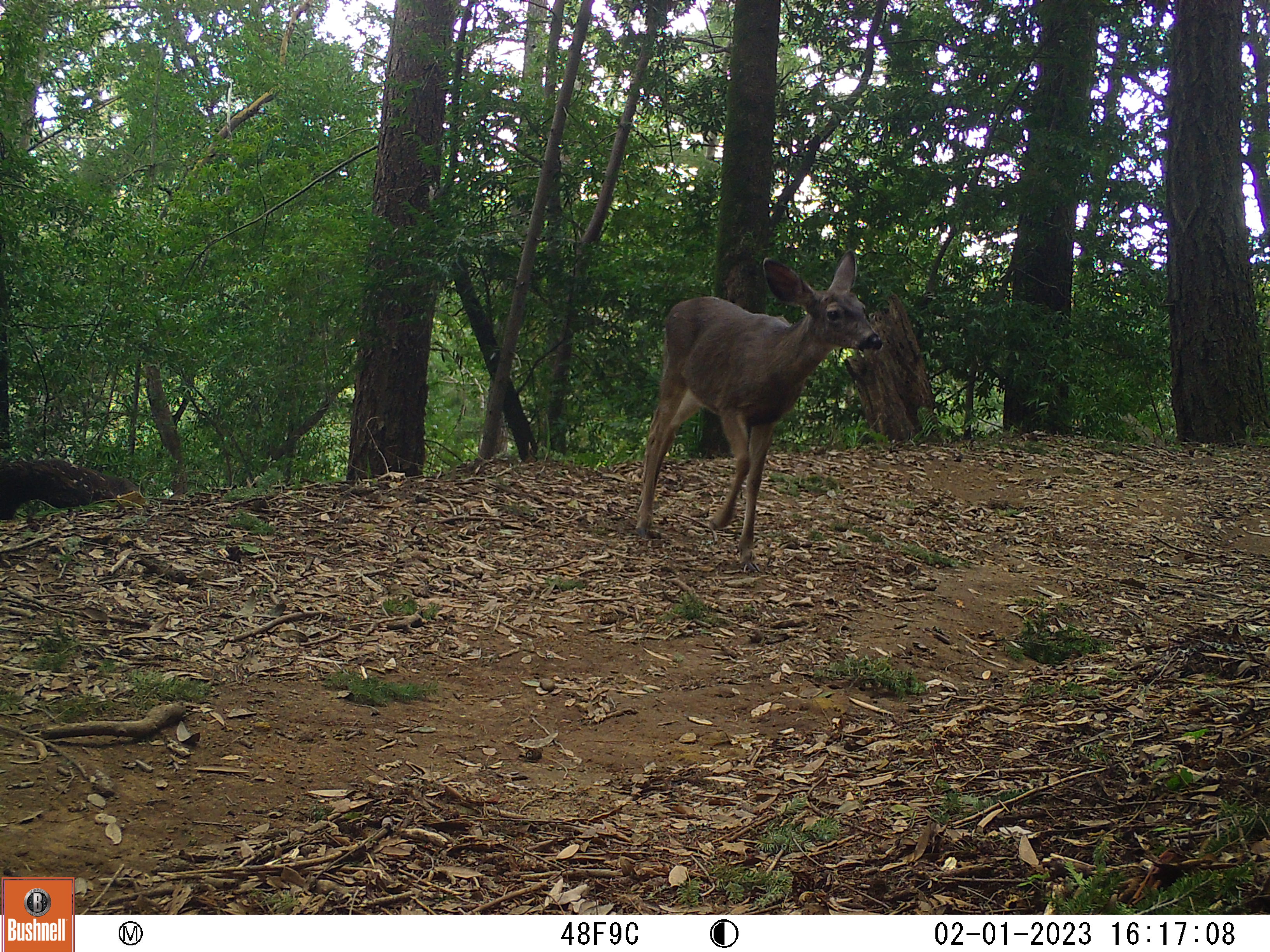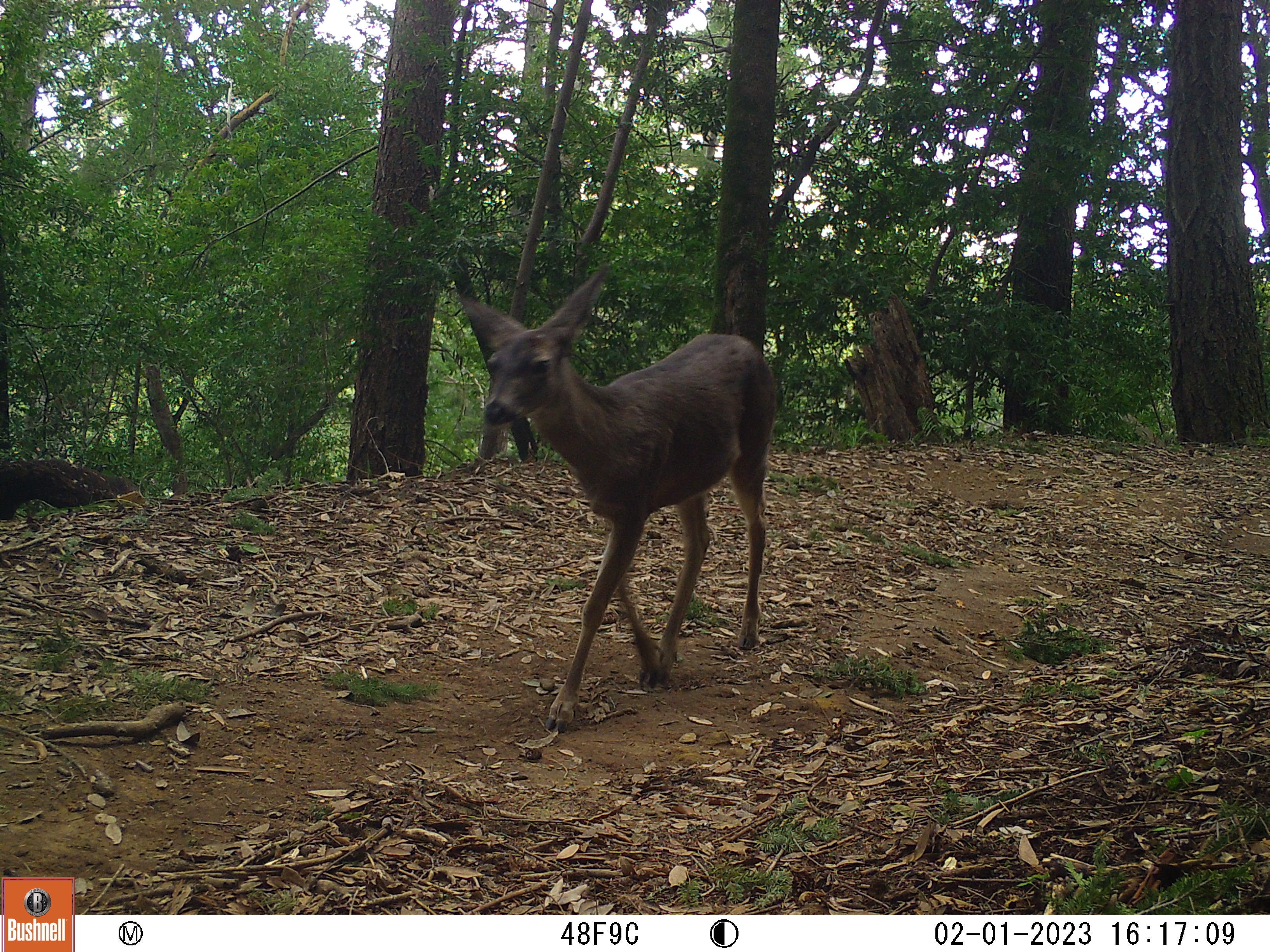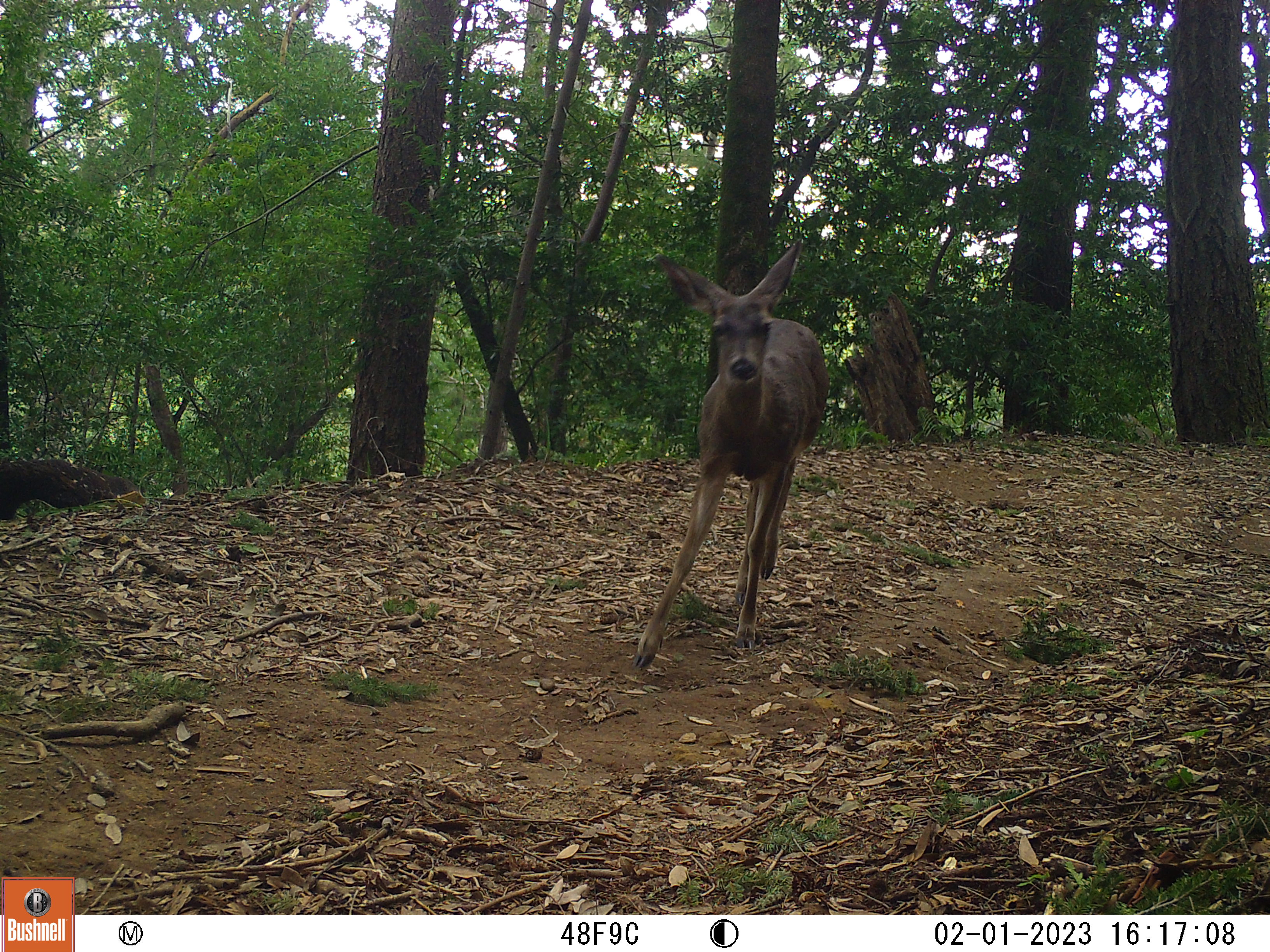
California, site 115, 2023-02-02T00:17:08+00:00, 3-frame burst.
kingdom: Animalia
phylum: Chordata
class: Mammalia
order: Artiodactyla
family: Cervidae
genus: Odocoileus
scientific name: Odocoileus hemionus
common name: mule deer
Mule deer (Odocoileus hemionus).